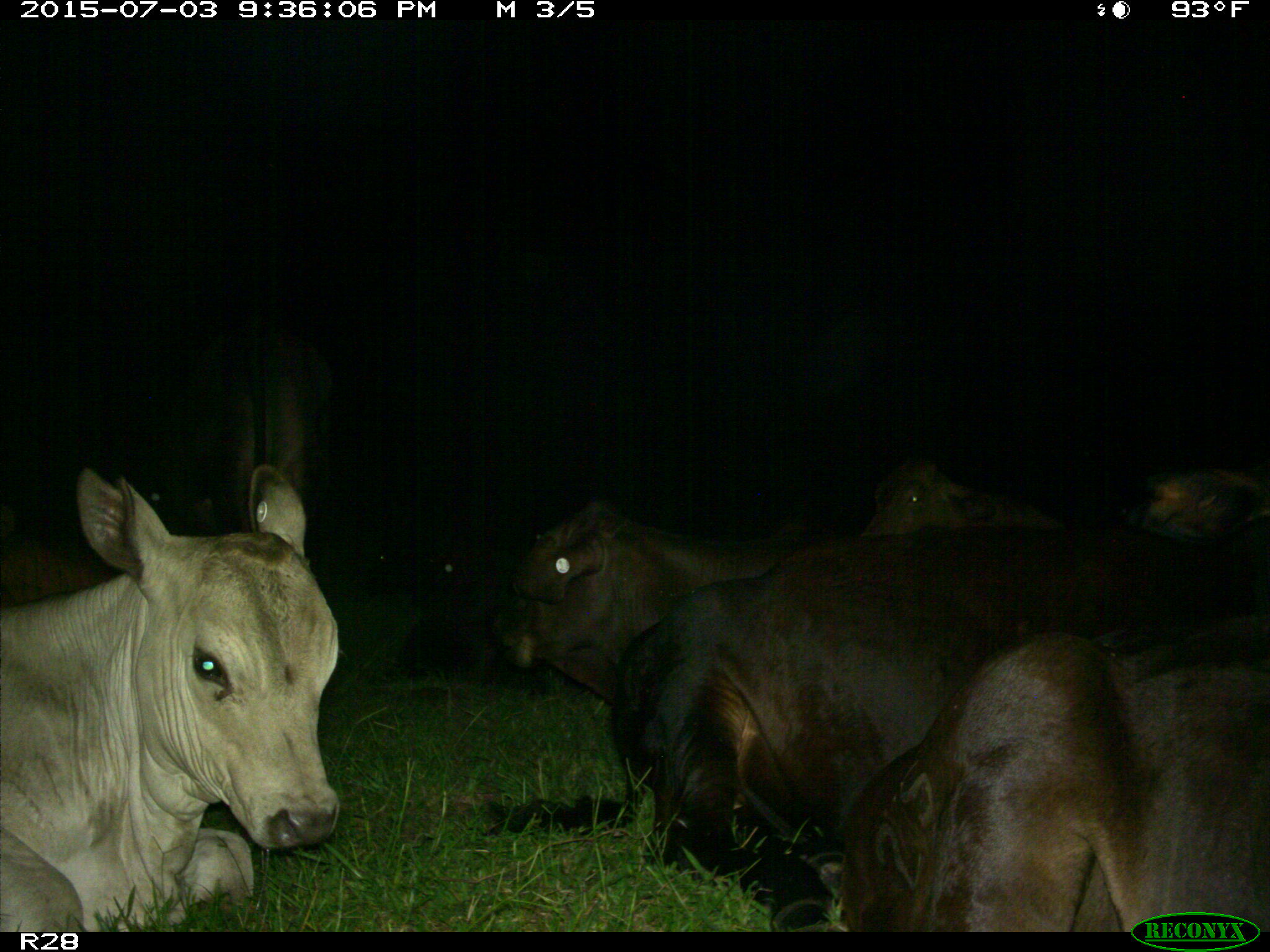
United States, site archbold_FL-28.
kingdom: Animalia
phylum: Chordata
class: Mammalia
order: Artiodactyla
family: Bovidae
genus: Bos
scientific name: Bos taurus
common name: domestic cow